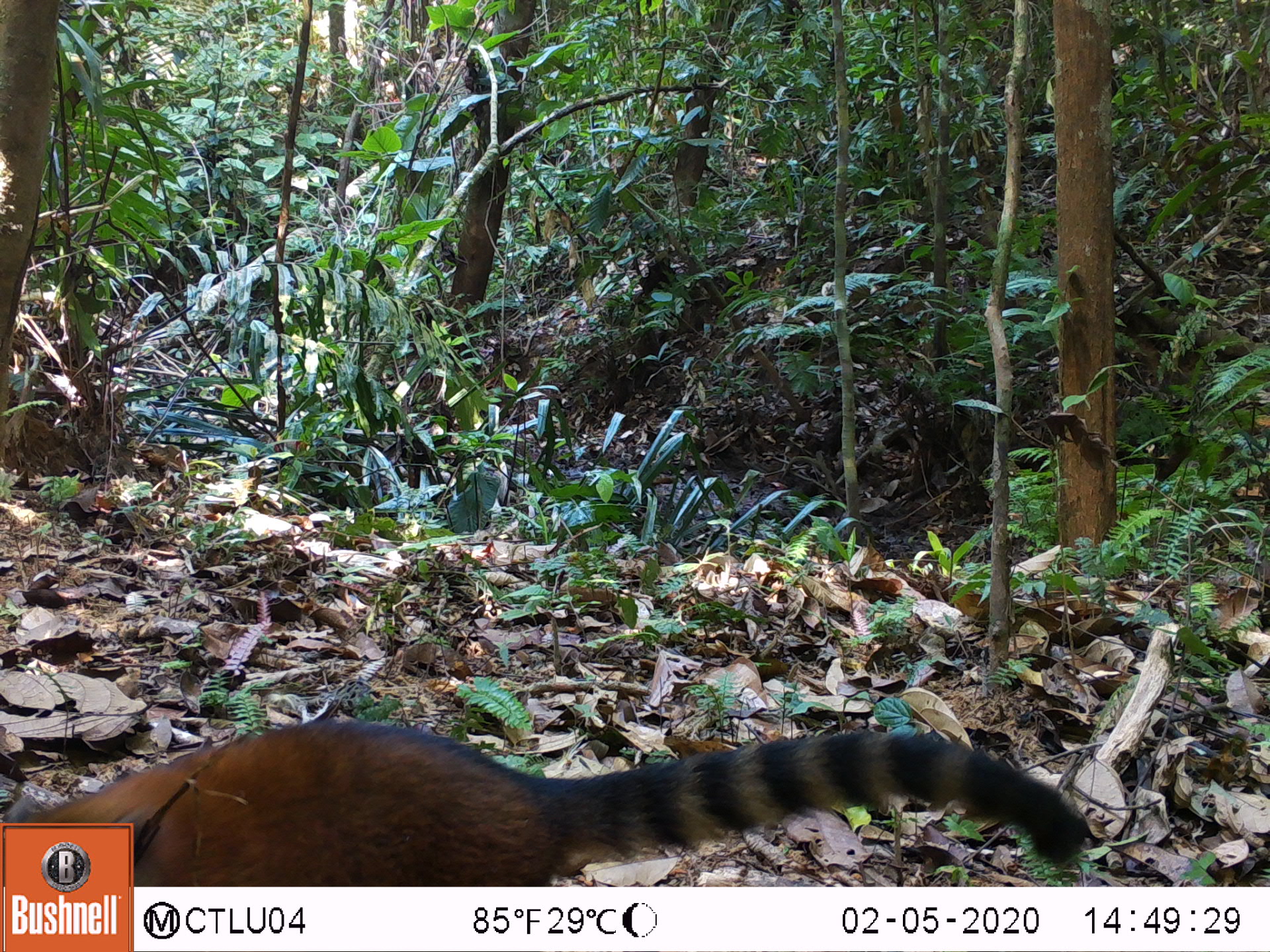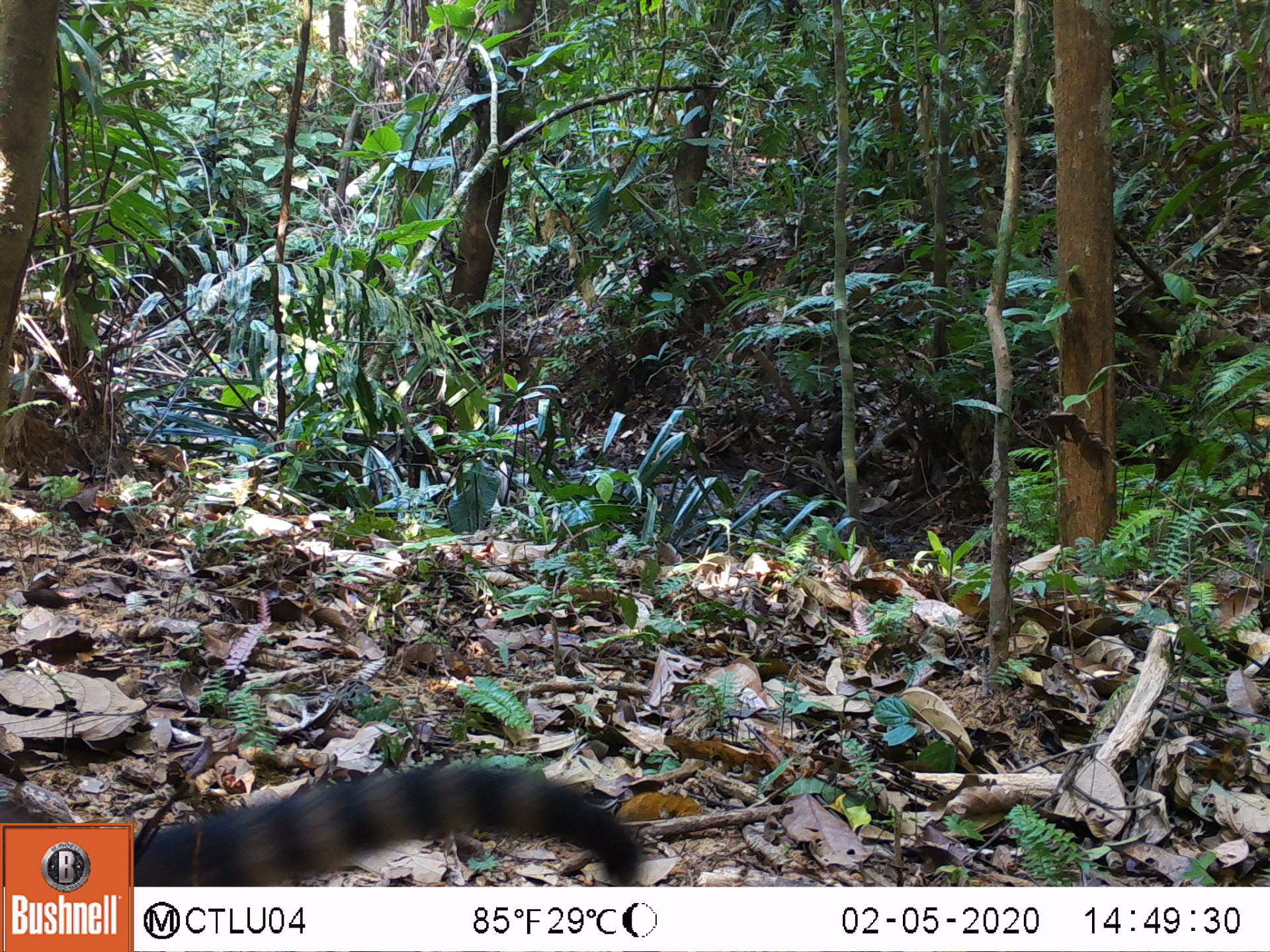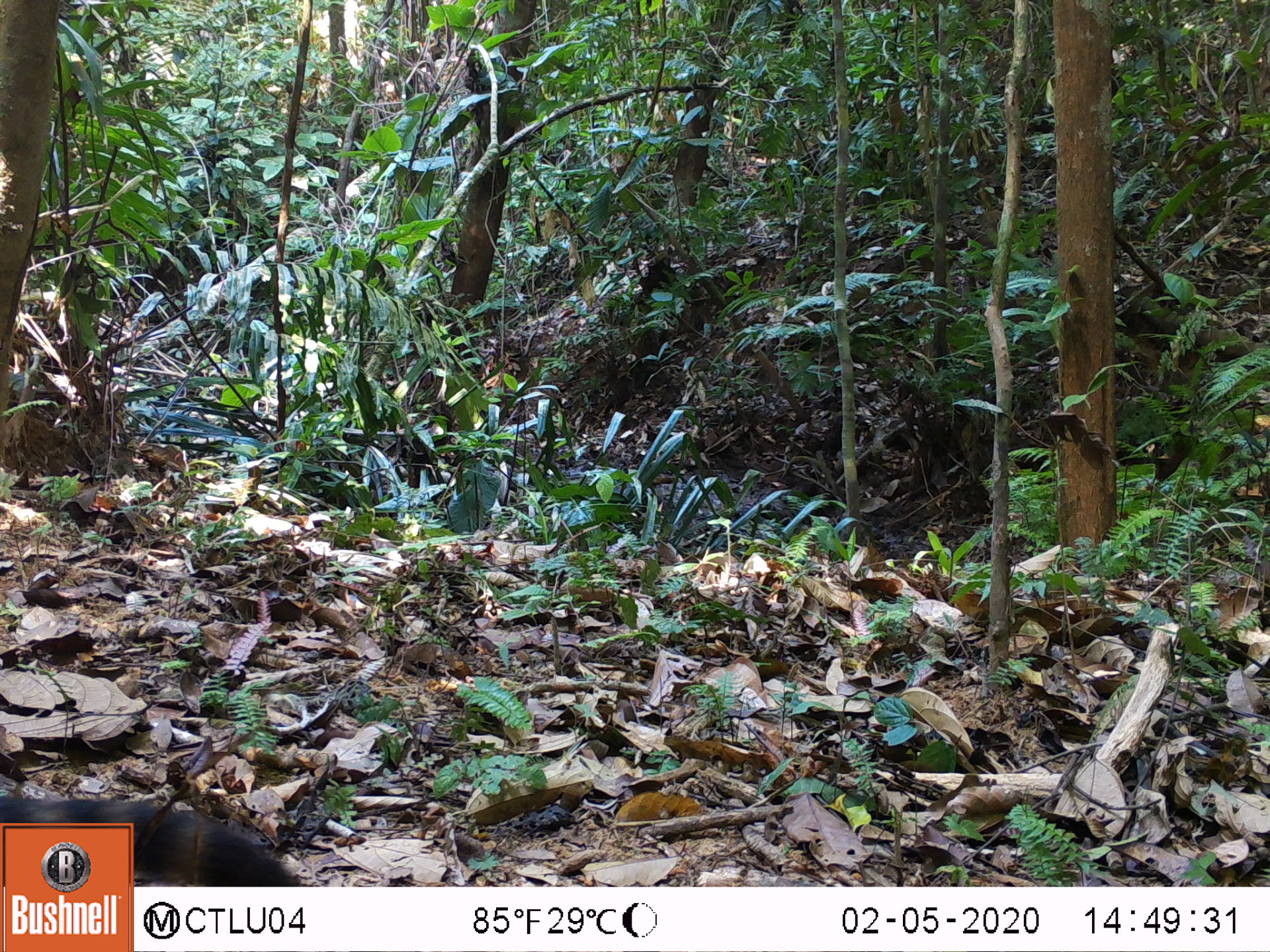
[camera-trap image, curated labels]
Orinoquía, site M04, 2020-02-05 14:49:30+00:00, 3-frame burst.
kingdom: Animalia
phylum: Chordata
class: Mammalia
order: Carnivora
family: Procyonidae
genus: Nasua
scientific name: Nasua nasua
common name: south american coati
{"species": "south american coati (Nasua nasua)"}